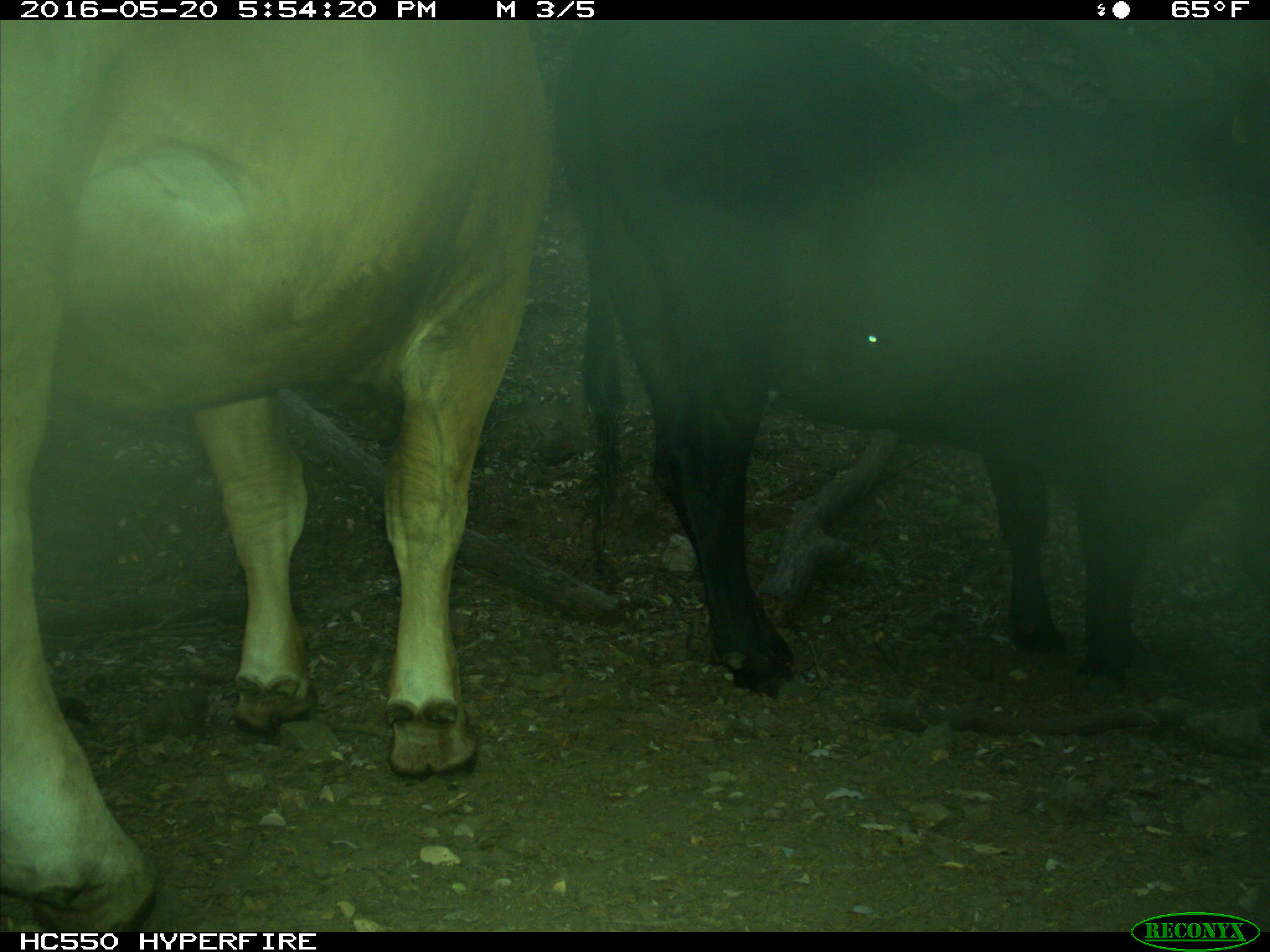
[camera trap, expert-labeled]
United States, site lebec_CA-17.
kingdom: Animalia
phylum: Chordata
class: Mammalia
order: Artiodactyla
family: Bovidae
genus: Bos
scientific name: Bos taurus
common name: domestic cow